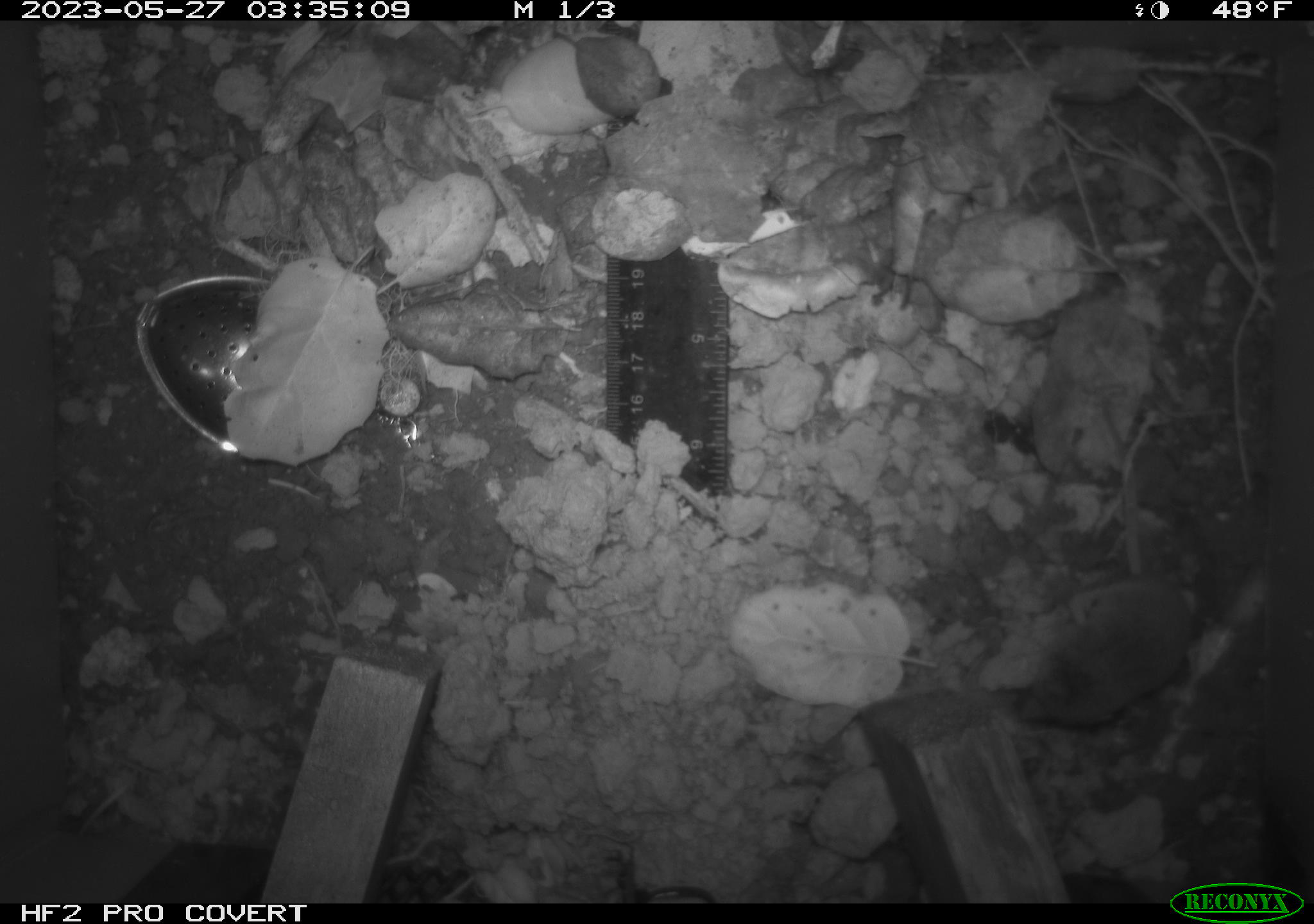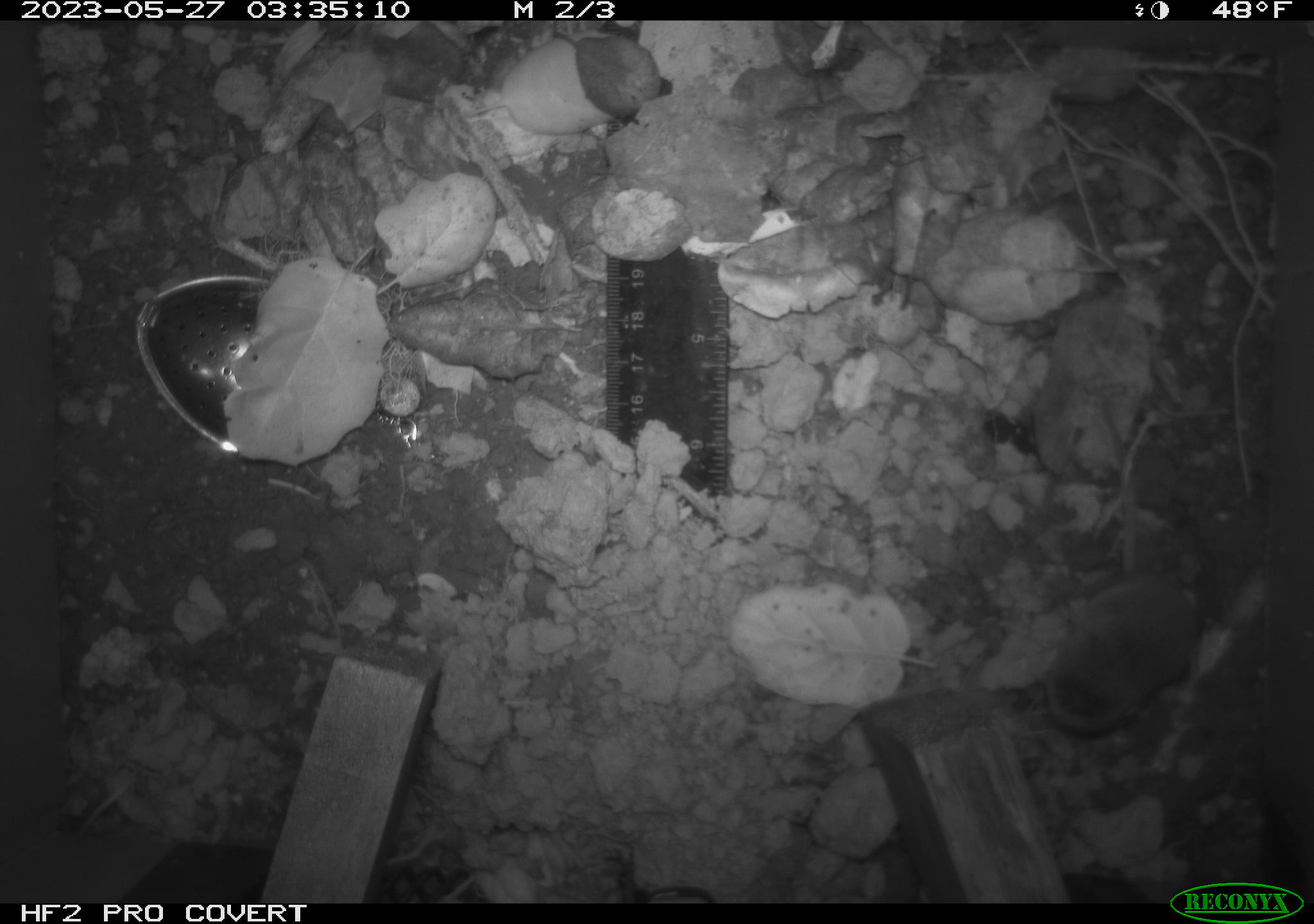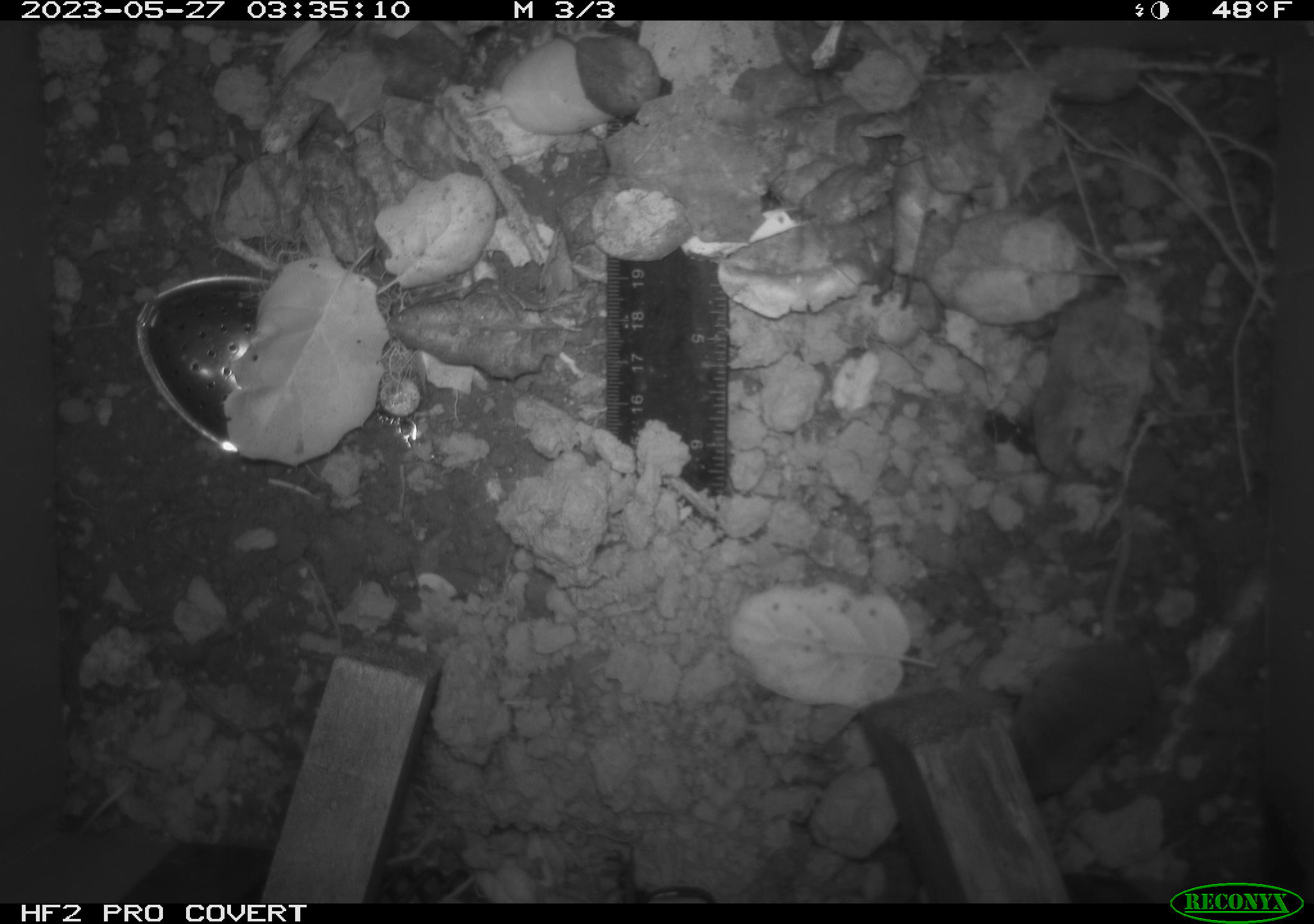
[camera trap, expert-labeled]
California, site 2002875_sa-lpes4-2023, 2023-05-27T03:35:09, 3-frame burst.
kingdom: Animalia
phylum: Chordata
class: Mammalia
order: Eulipotyphla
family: Soricidae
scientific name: Soricidae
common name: shrews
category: soricidae family